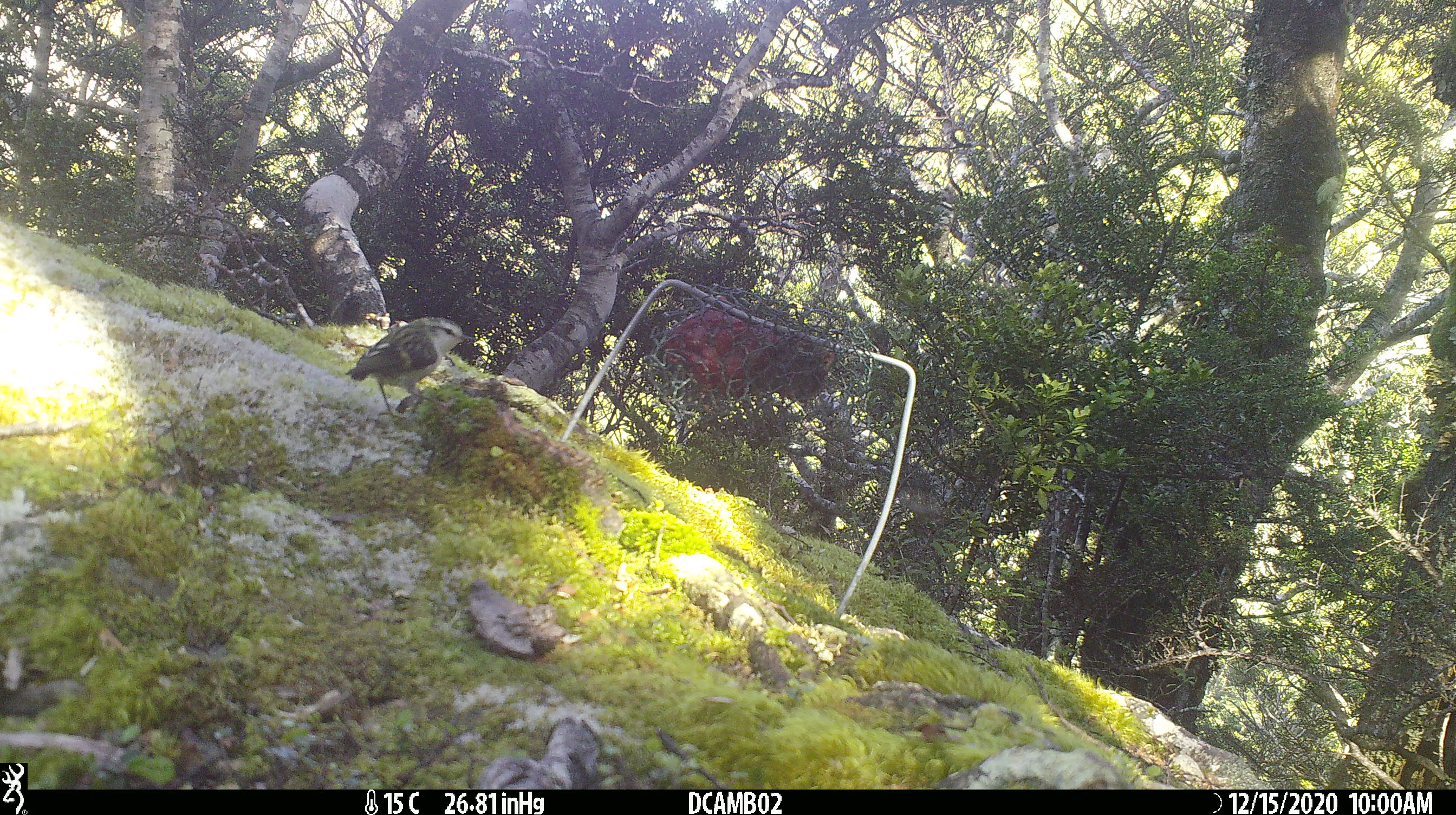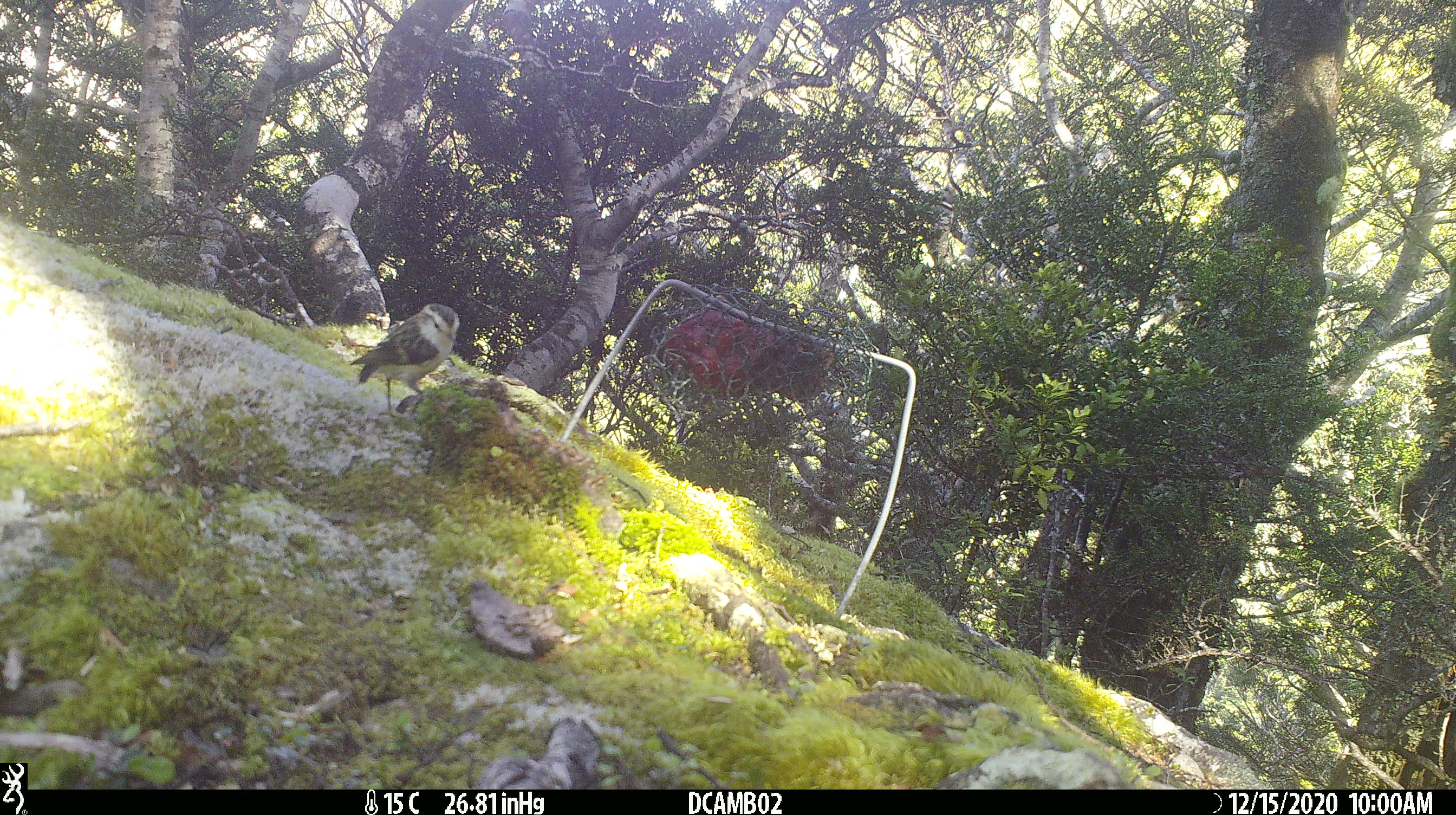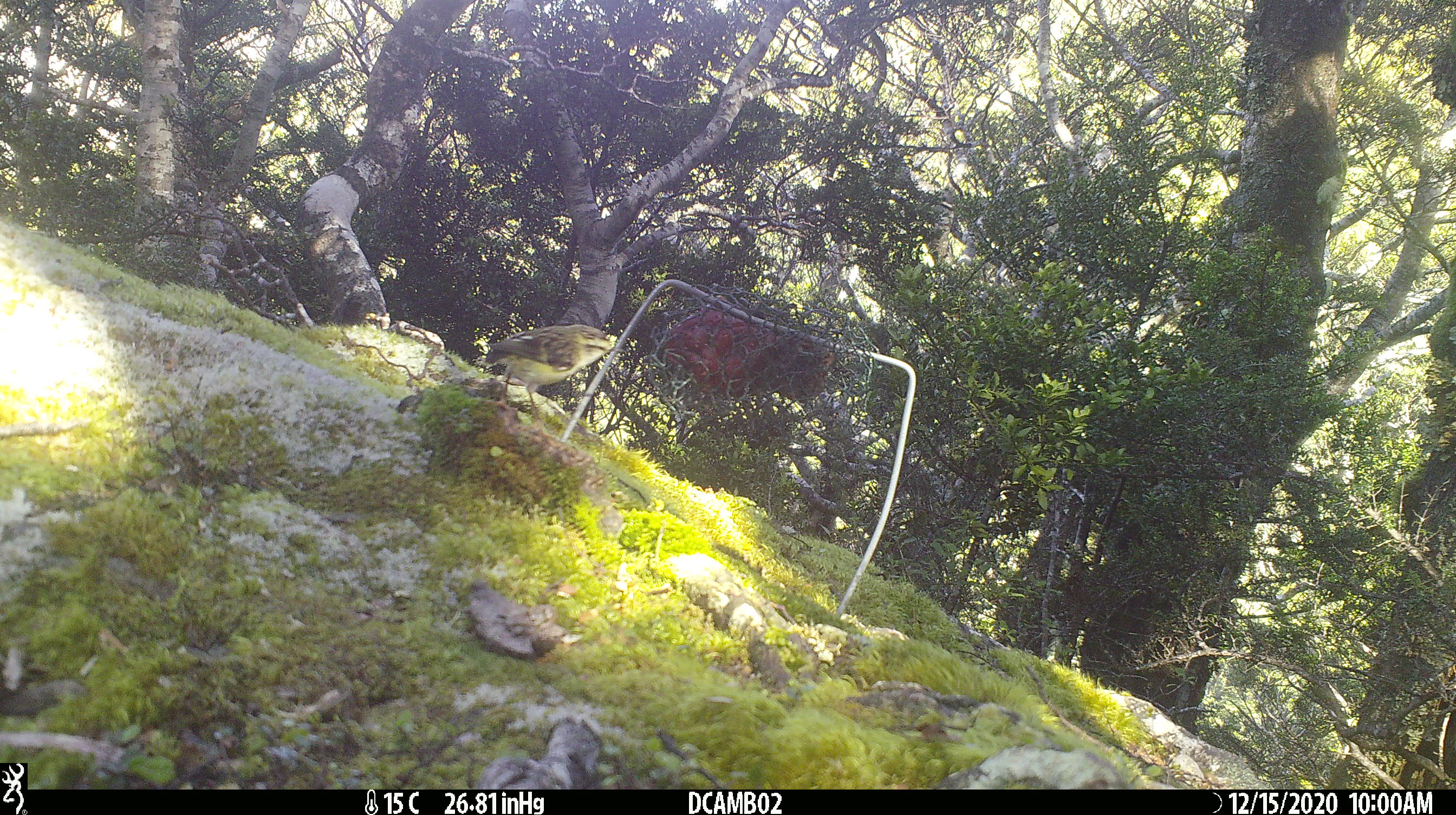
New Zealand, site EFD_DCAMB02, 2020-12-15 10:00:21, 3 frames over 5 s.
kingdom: Animalia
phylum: Chordata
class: Aves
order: Passeriformes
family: Acanthisittidae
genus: Acanthisitta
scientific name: Acanthisitta chloris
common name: rifleman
Rifleman (Acanthisitta chloris).